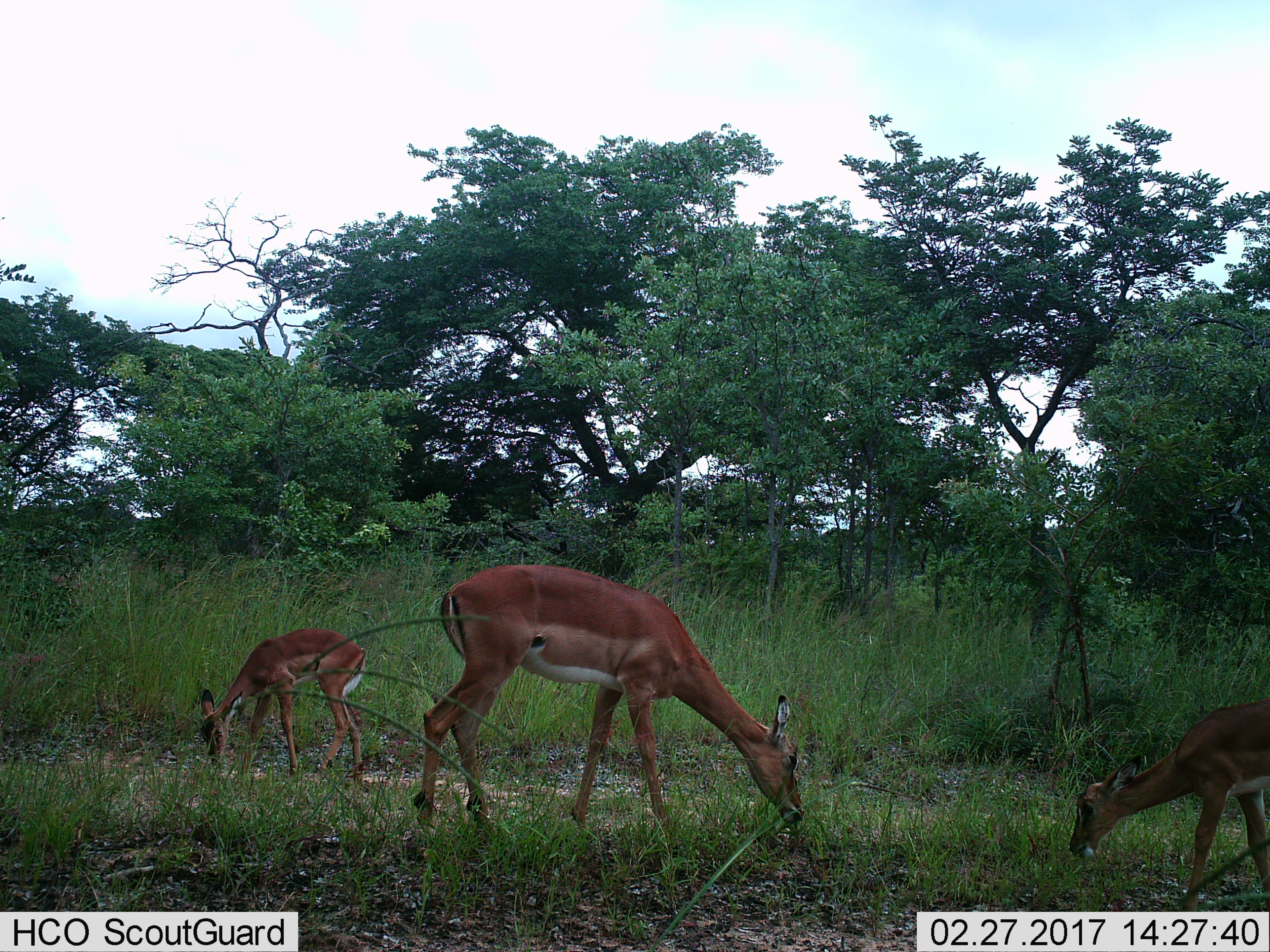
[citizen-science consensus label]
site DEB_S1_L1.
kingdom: Animalia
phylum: Chordata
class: Mammalia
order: Artiodactyla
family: Bovidae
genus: Aepyceros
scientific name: Aepyceros melampus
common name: impala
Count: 3.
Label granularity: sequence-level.